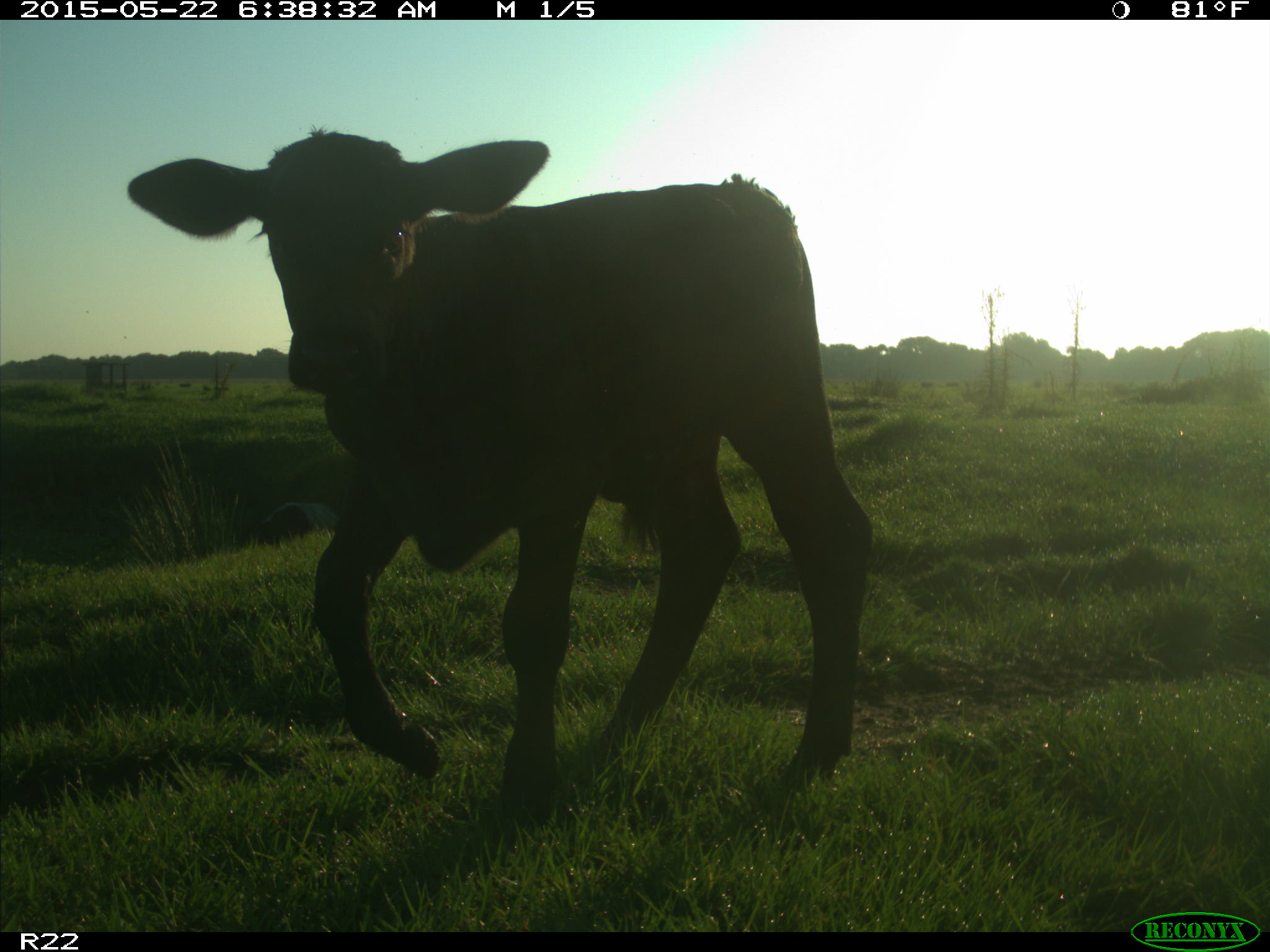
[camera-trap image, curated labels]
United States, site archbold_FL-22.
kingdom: Animalia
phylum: Chordata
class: Mammalia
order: Artiodactyla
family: Bovidae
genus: Bos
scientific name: Bos taurus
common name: domestic cow